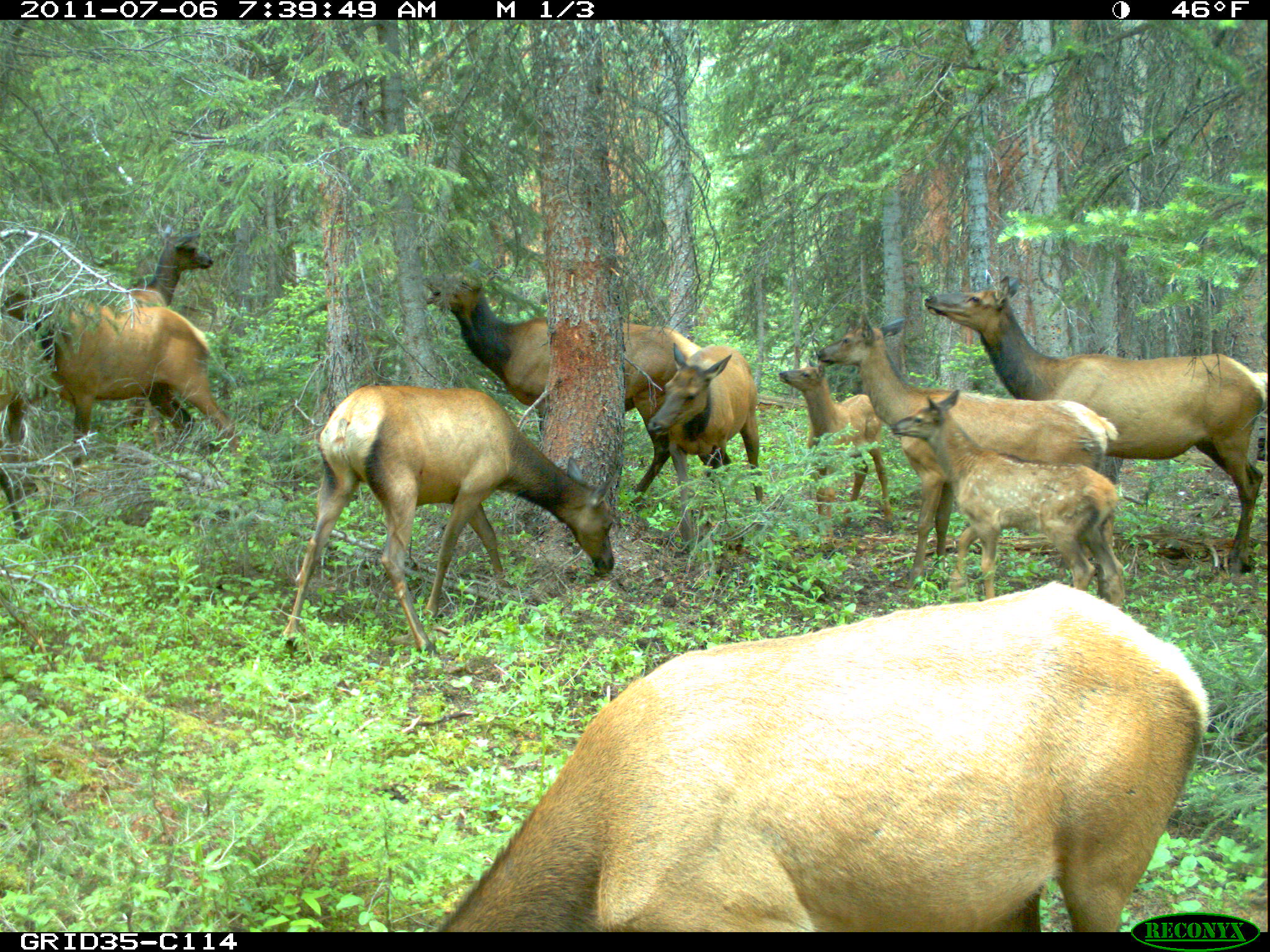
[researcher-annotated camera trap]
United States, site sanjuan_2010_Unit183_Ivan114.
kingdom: Animalia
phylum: Chordata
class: Mammalia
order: Artiodactyla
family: Cervidae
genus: Cervus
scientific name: Cervus elaphus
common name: red deer